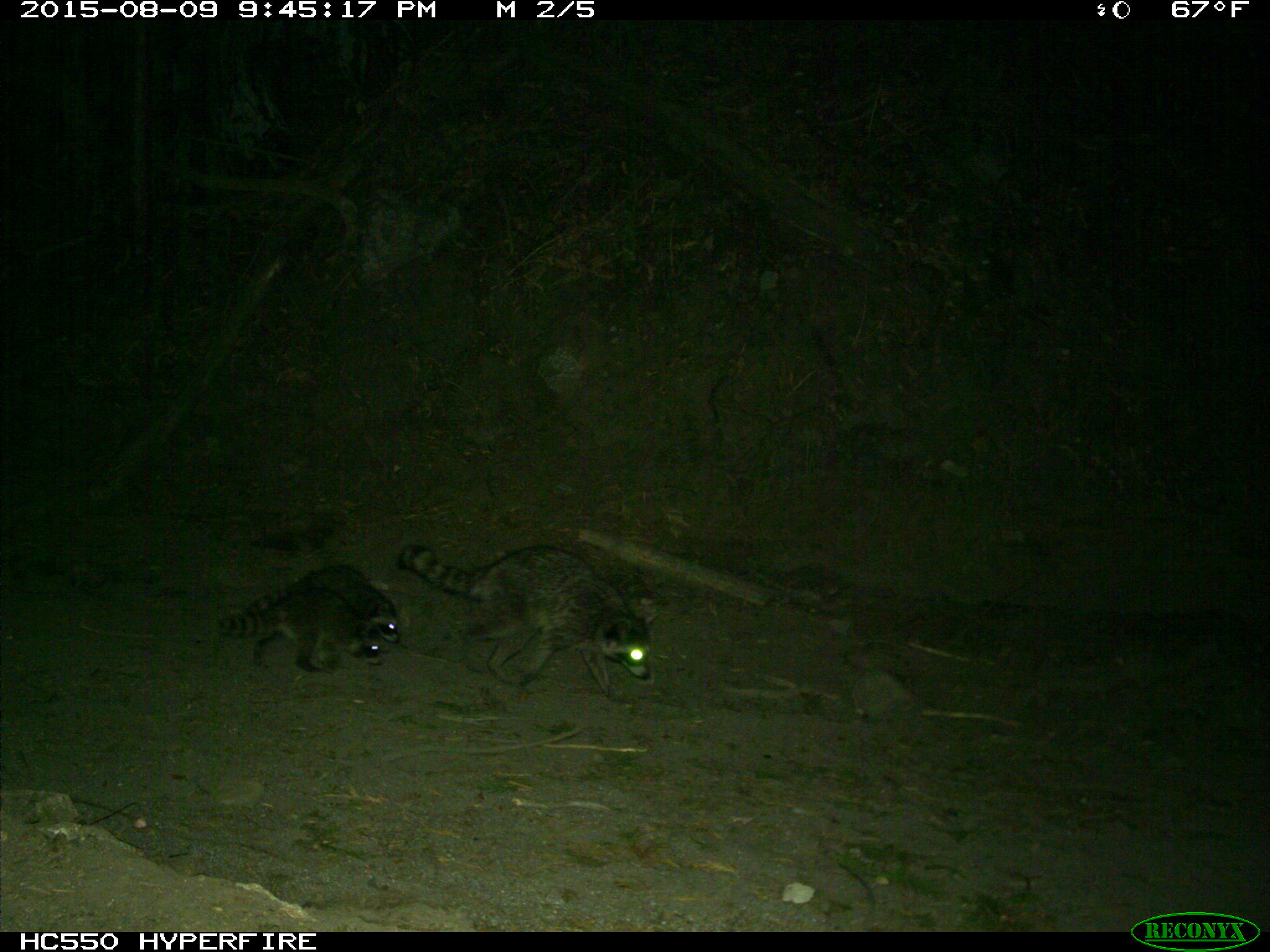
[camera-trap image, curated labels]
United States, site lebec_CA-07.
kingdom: Animalia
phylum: Chordata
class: Mammalia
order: Carnivora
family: Procyonidae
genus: Procyon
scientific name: Procyon lotor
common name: common raccoon